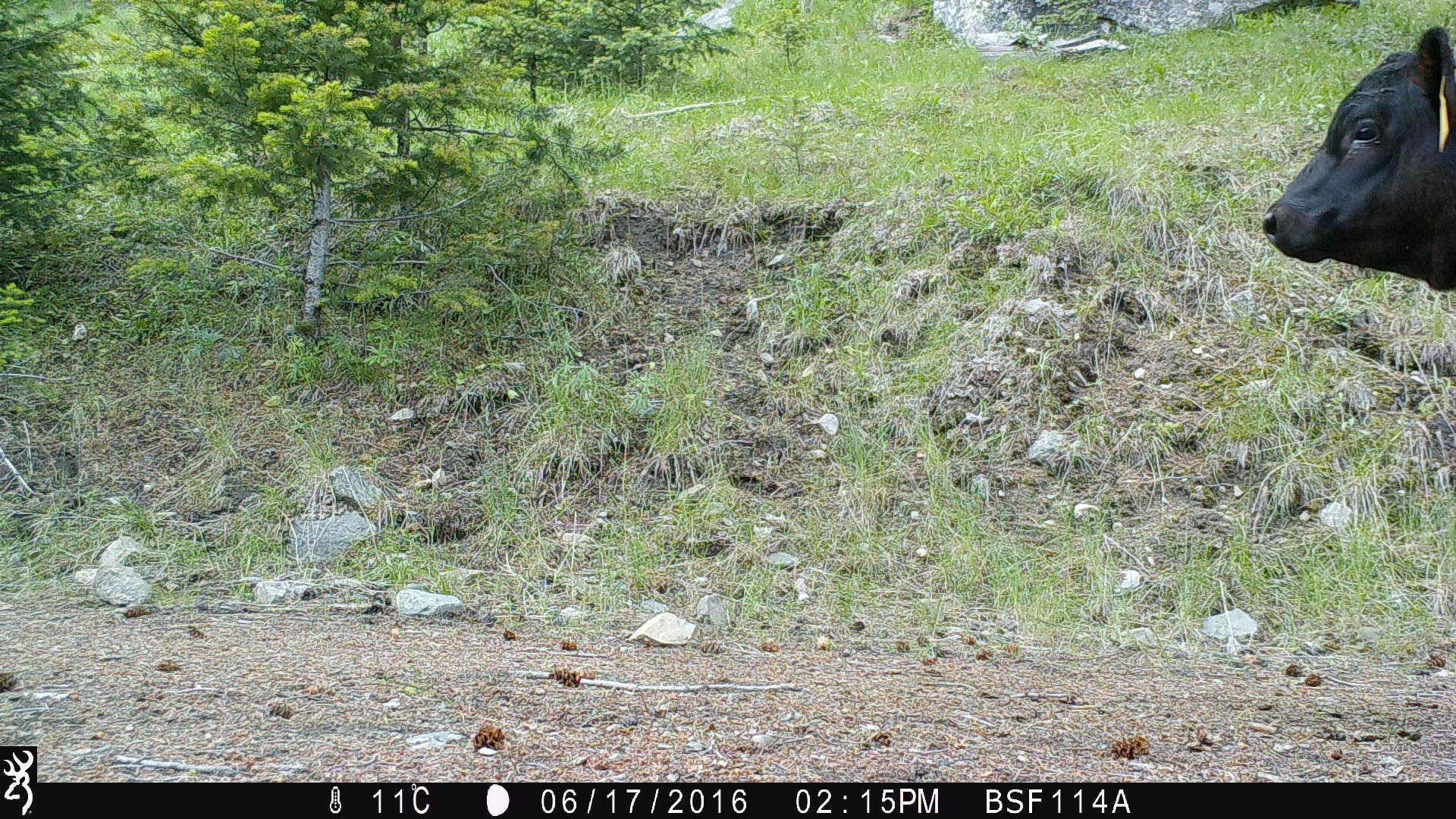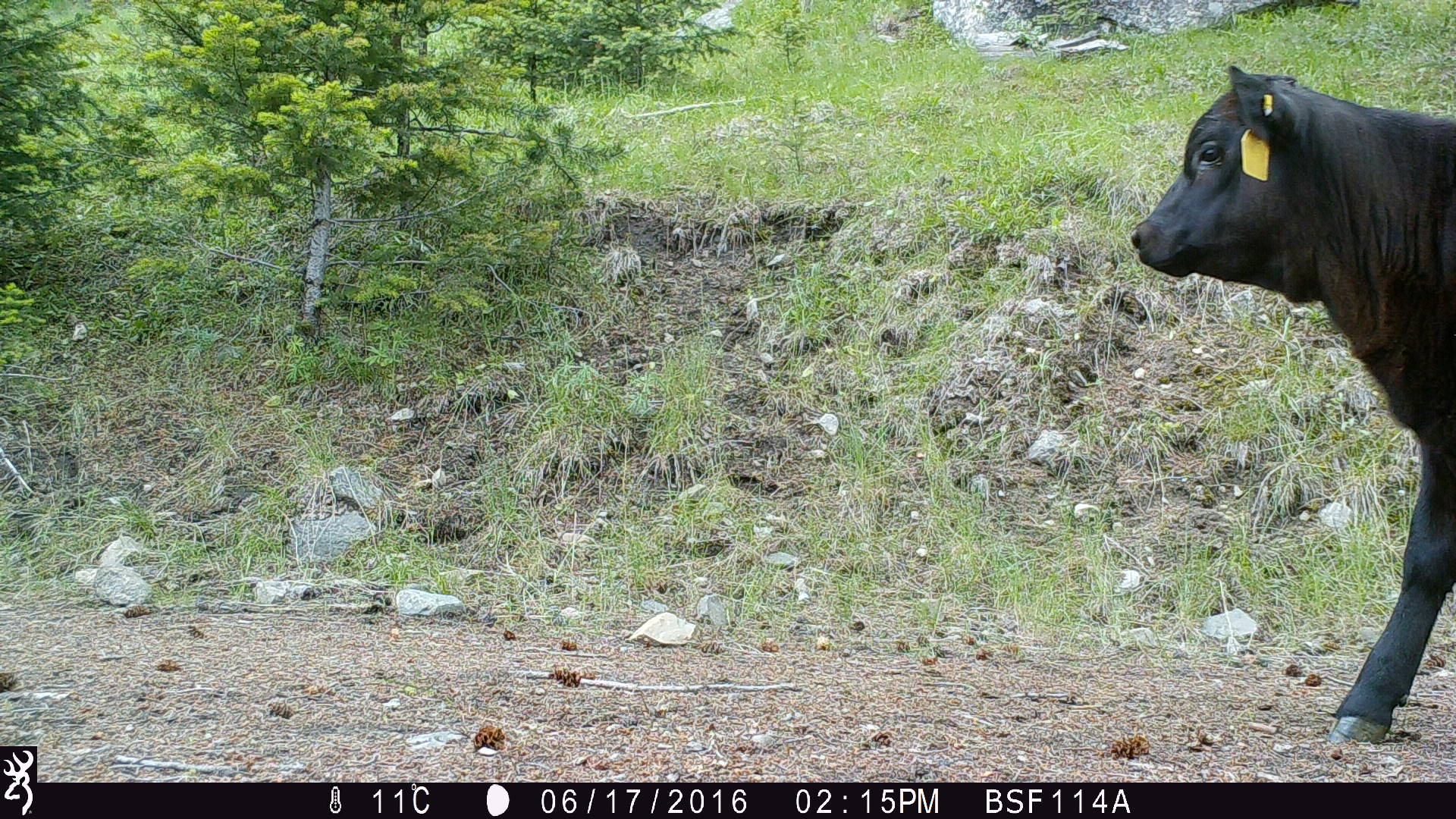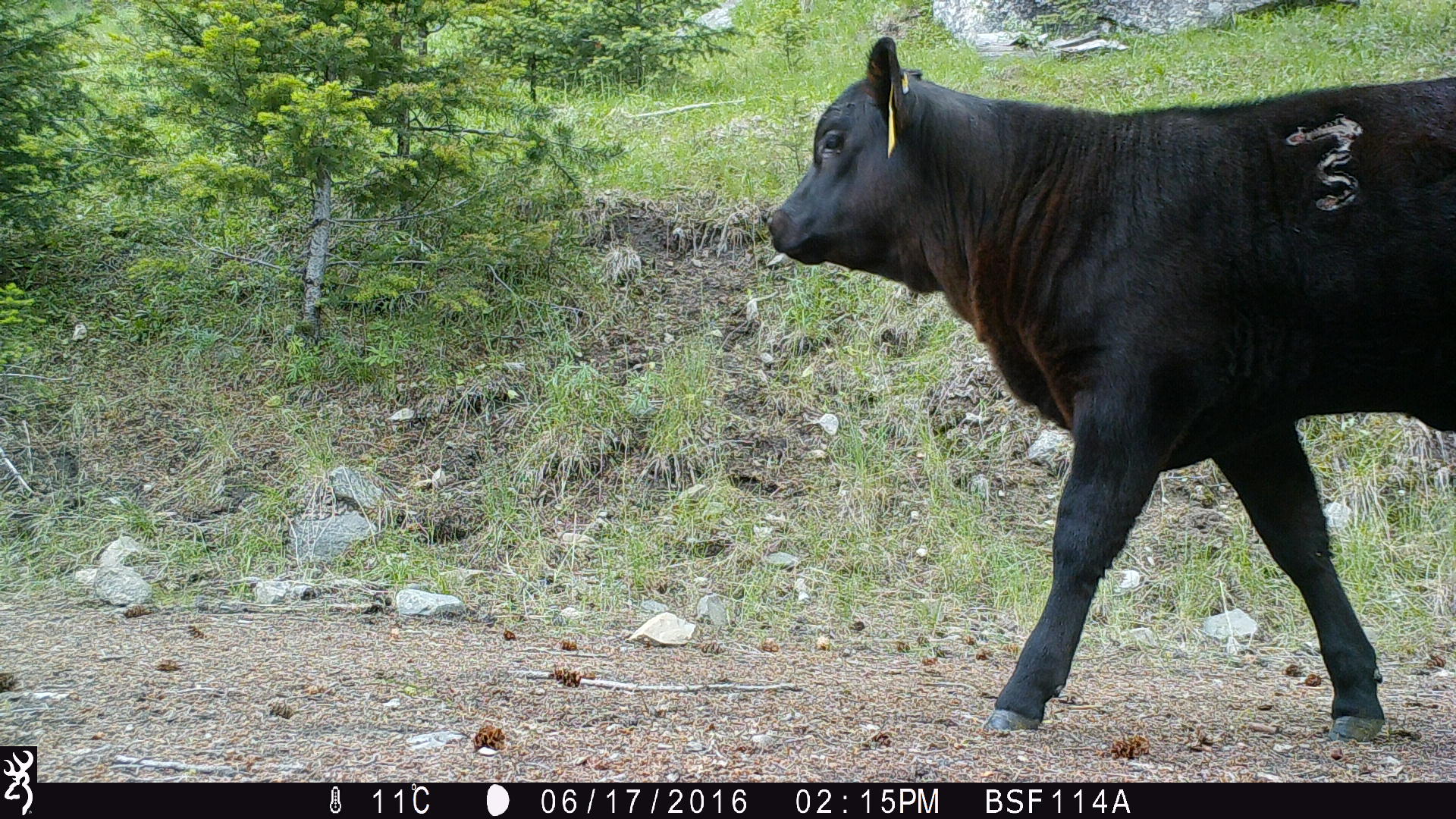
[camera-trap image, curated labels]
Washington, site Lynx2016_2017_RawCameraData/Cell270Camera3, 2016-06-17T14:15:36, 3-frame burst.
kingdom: Animalia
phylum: Chordata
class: Mammalia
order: Artiodactyla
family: Bovidae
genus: Bos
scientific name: Bos taurus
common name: domestic cattle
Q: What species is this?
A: Domestic cattle (Bos taurus).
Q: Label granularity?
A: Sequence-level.